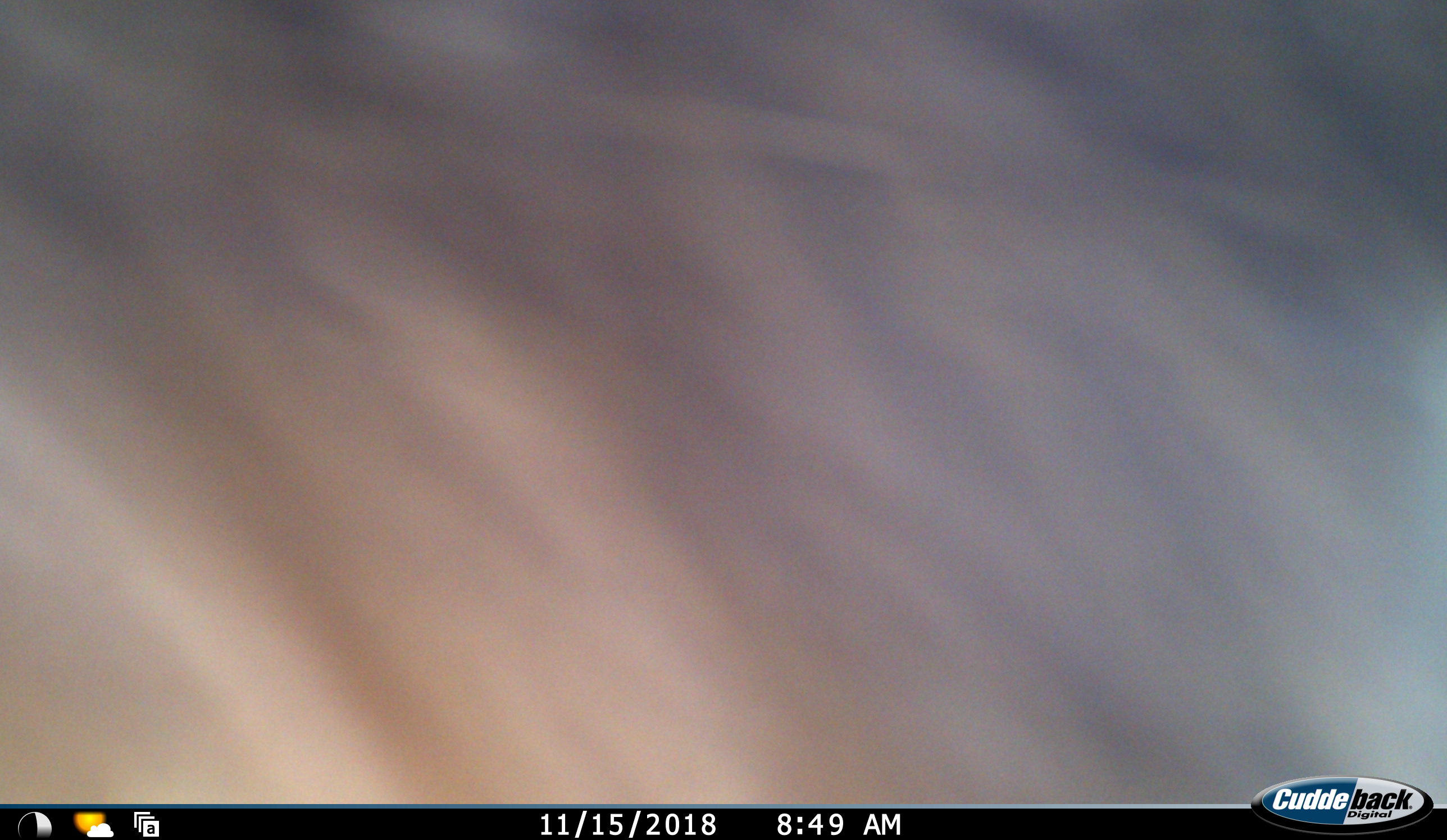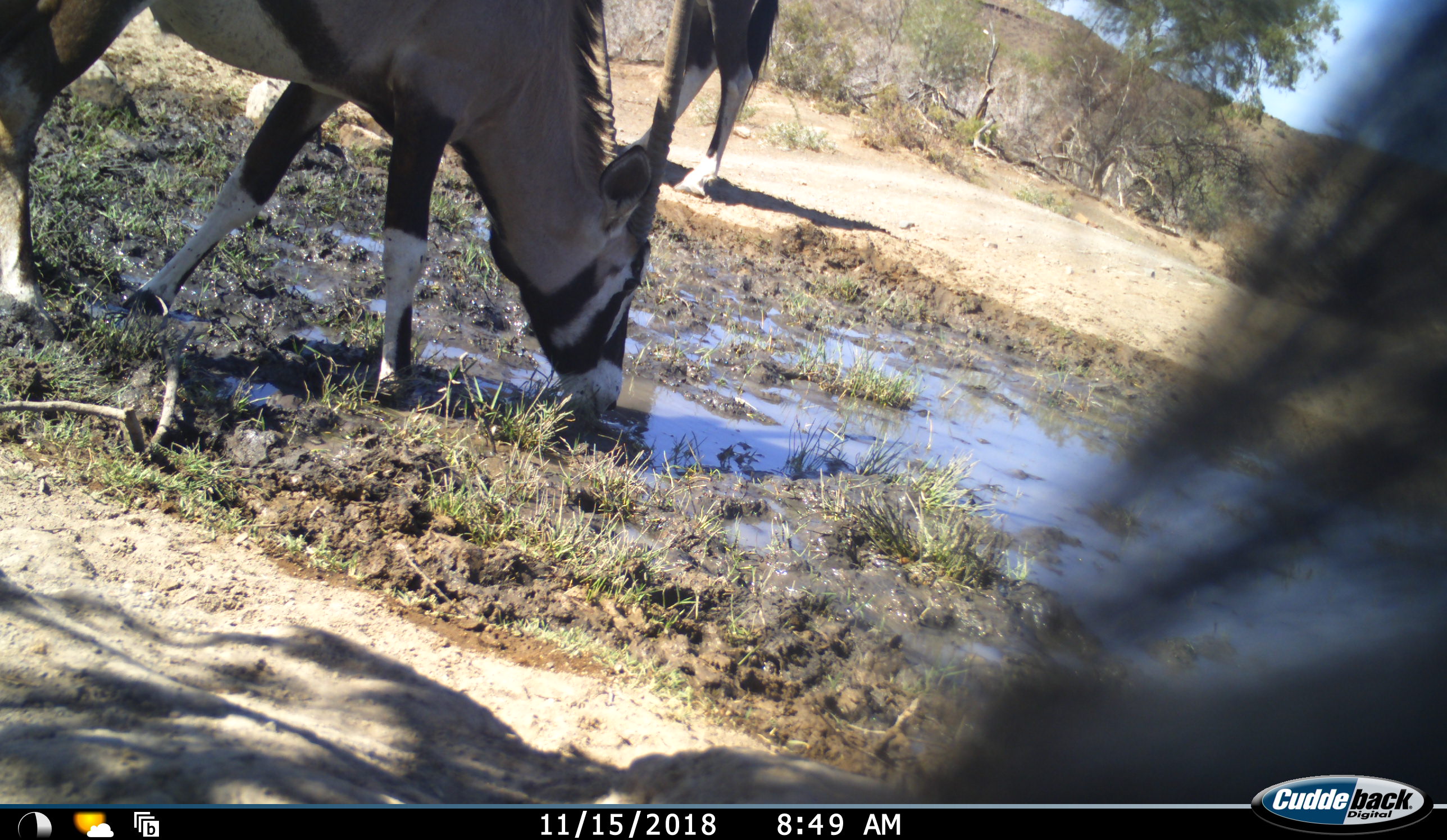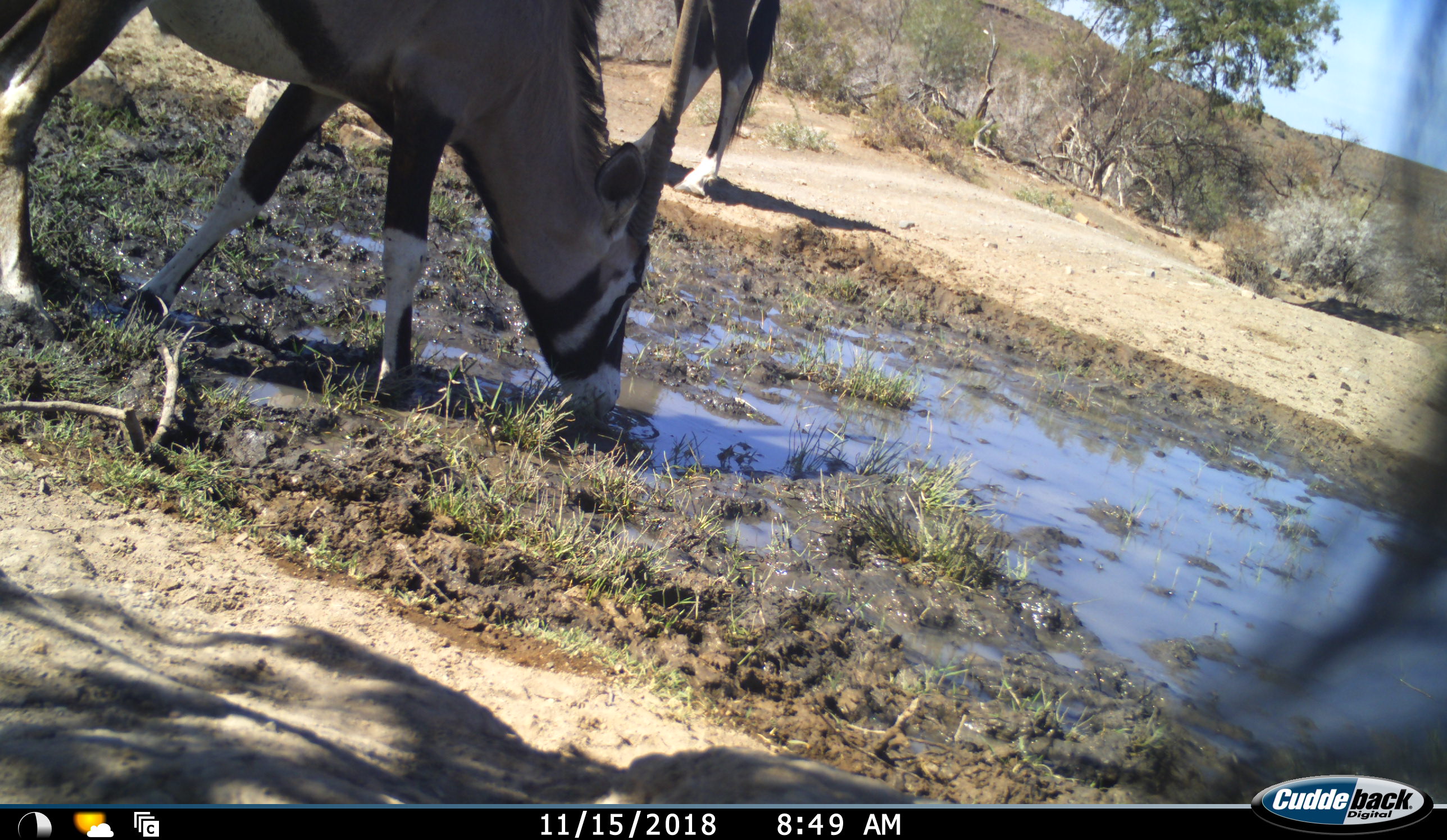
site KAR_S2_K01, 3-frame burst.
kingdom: Animalia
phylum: Chordata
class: Mammalia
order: Artiodactyla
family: Bovidae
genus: Oryx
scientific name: Oryx gazella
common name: gemsbok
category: oryx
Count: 3.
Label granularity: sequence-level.